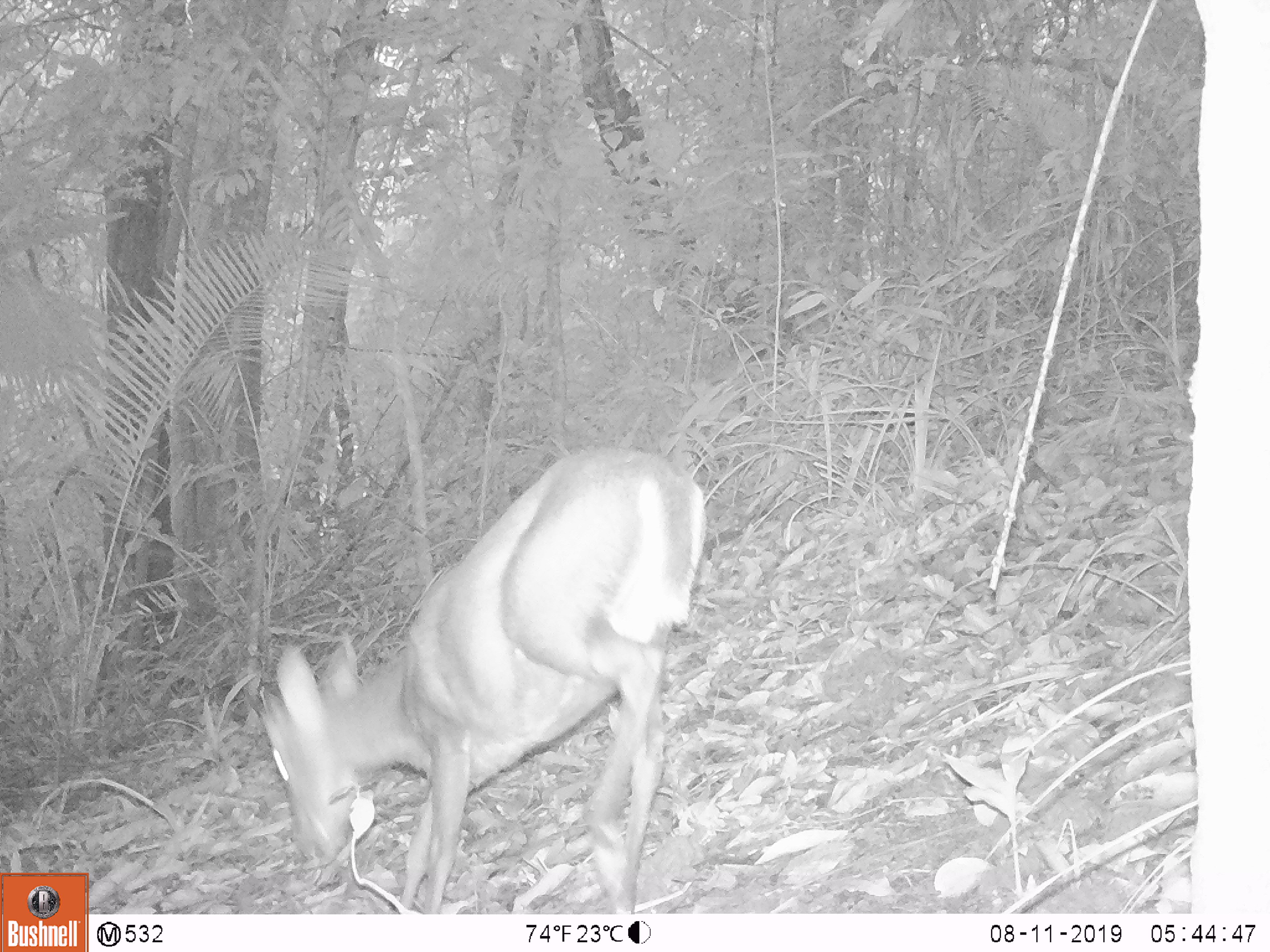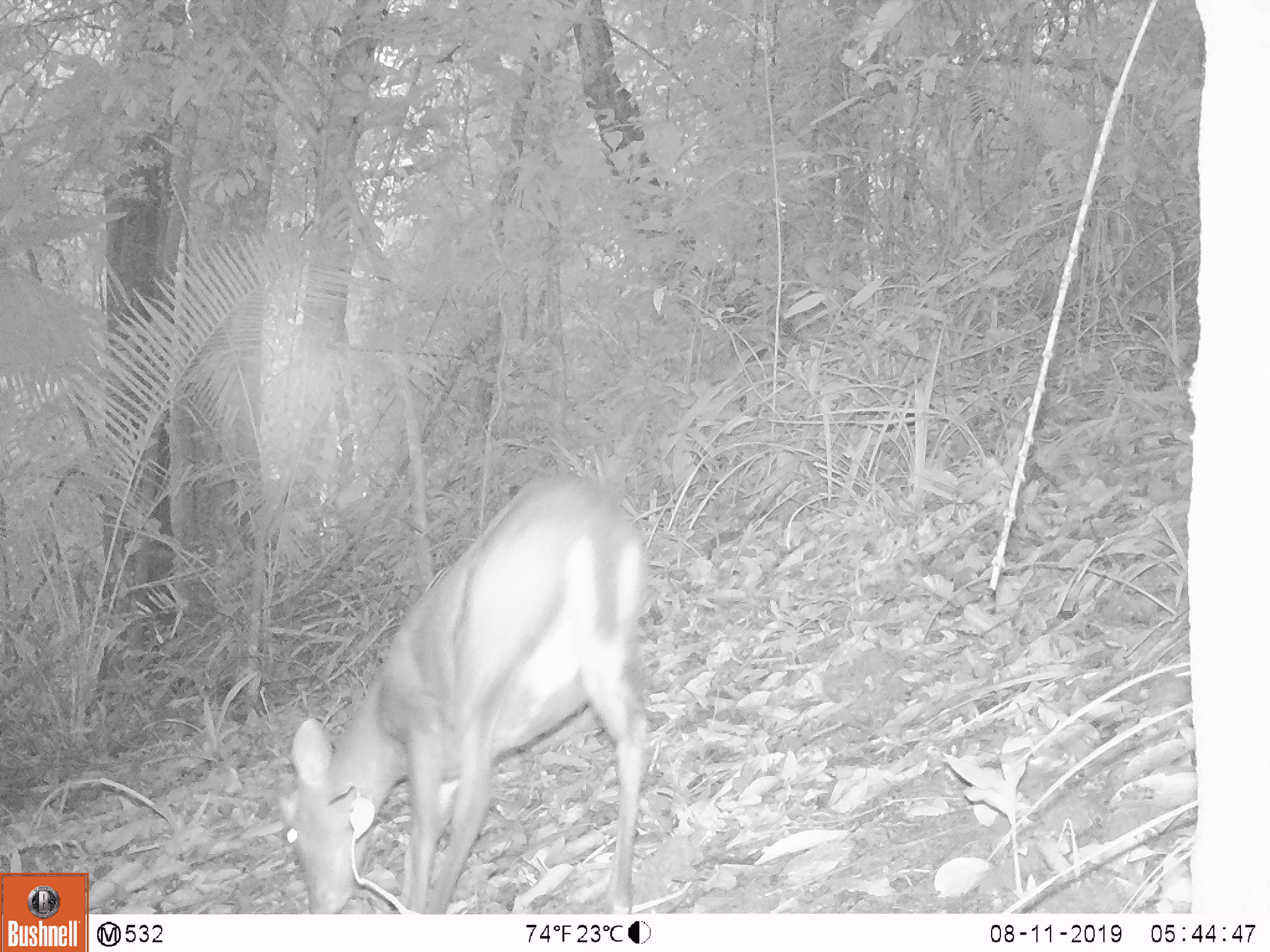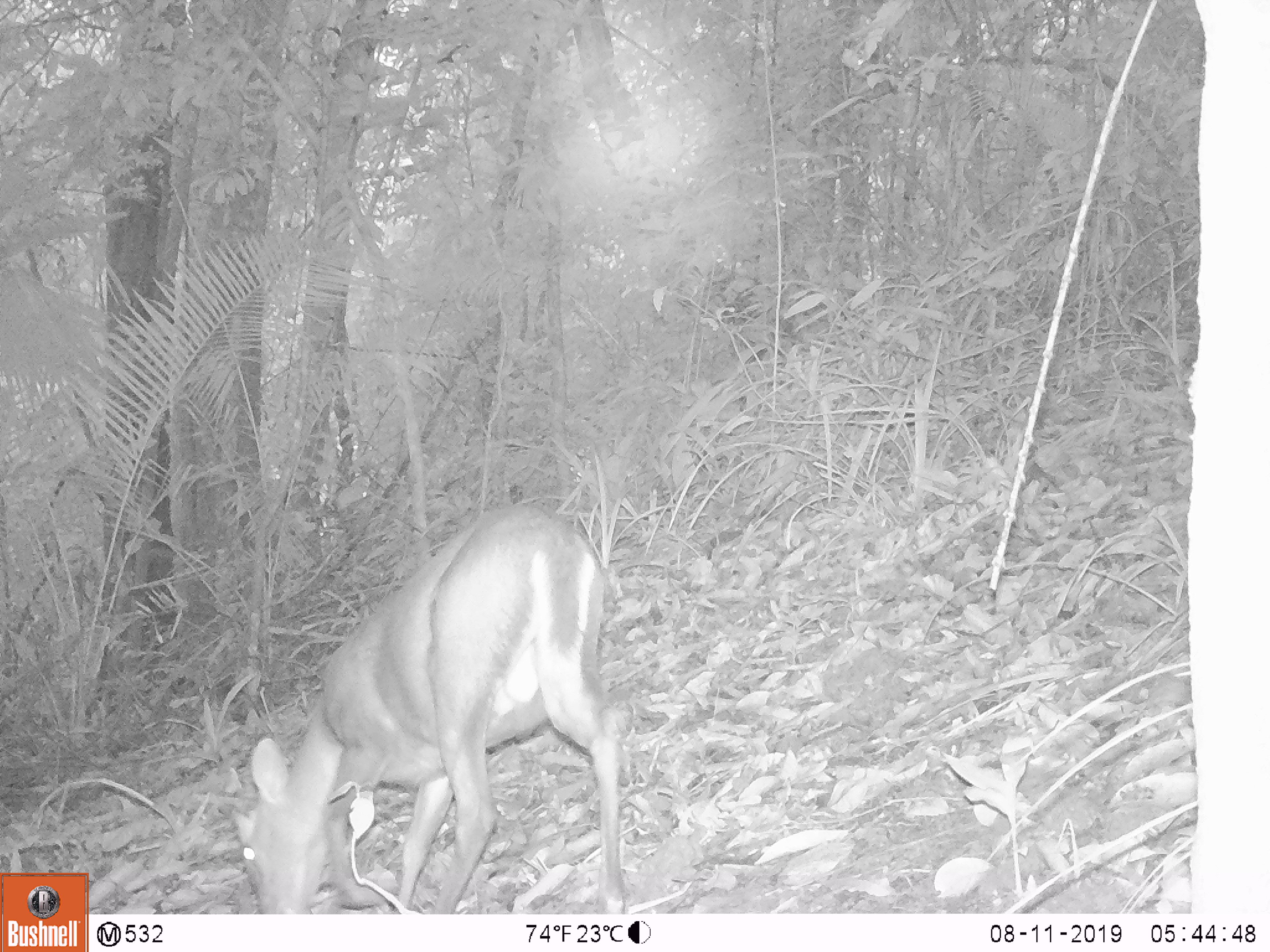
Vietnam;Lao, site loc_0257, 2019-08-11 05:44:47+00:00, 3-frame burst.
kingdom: Animalia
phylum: Chordata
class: Mammalia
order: Artiodactyla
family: Cervidae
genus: Muntiacus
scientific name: Muntiacus rooseveltorum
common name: roosevelt's muntjac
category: roosevelts muntjac group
Roosevelts muntjac group (roosevelt's muntjac) (Muntiacus rooseveltorum). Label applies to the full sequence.